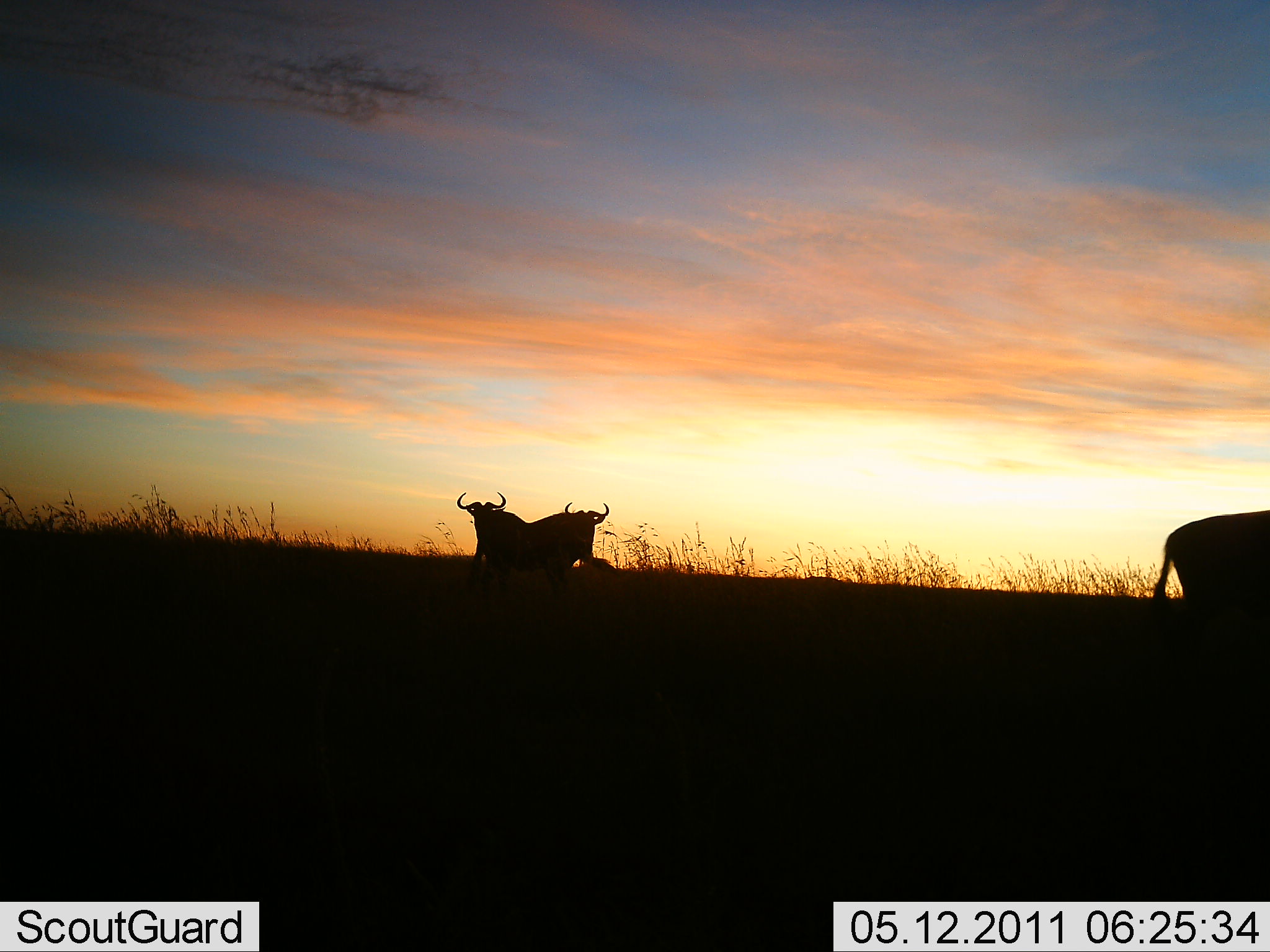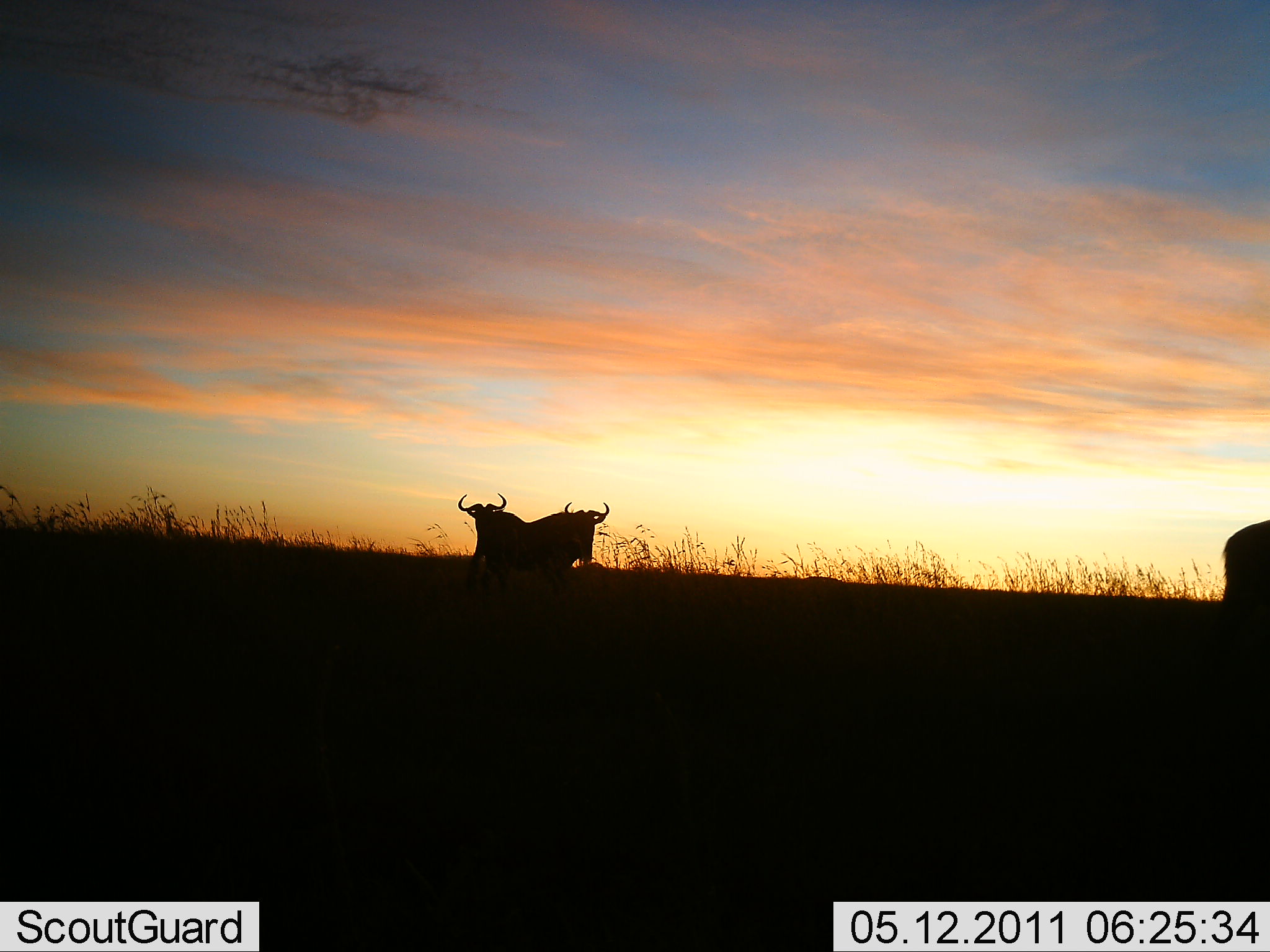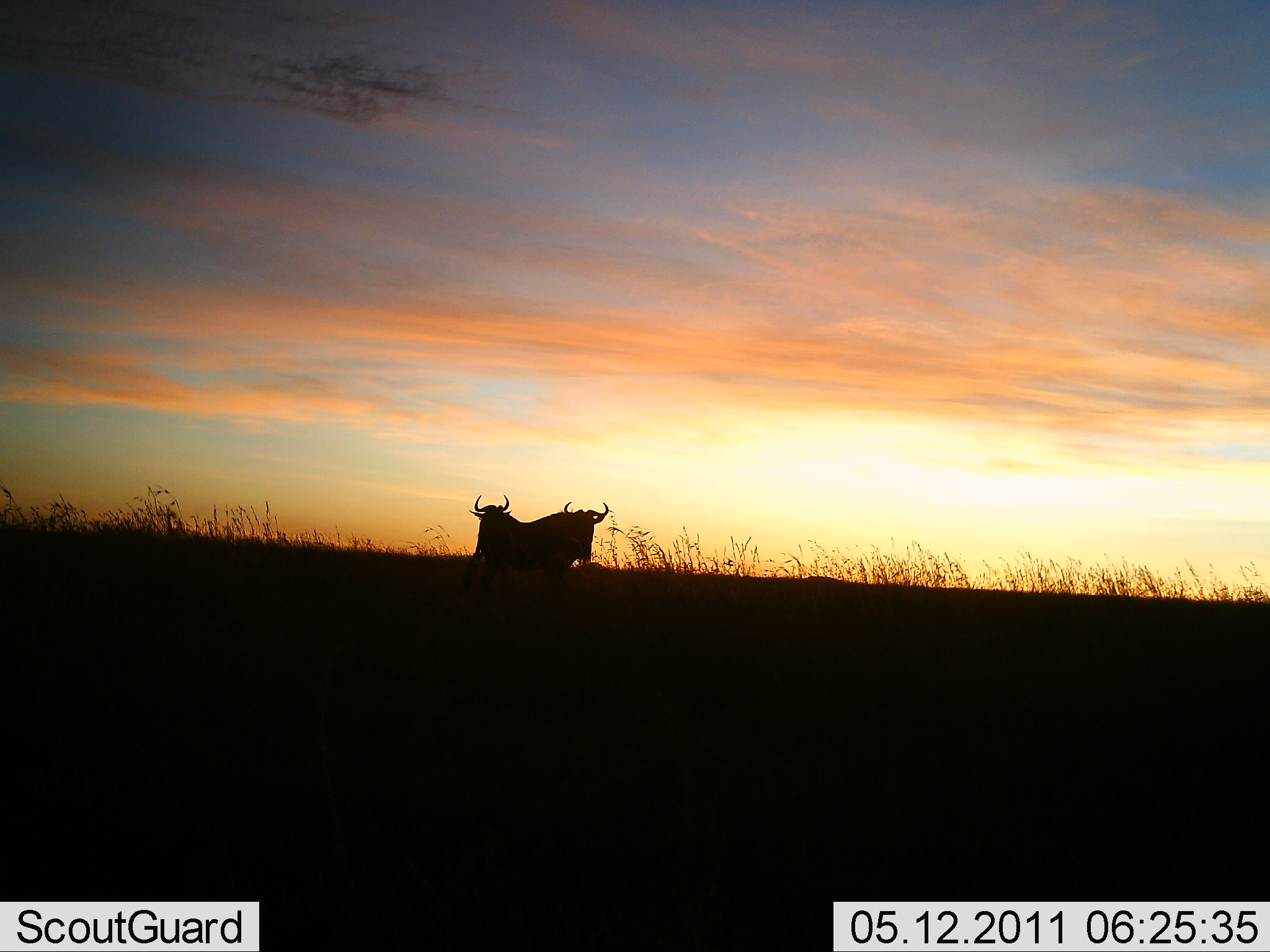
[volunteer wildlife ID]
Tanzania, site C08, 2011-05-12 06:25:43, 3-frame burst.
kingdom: Animalia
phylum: Chordata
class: Mammalia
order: Artiodactyla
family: Bovidae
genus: Connochaetes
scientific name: Connochaetes taurinus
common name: blue wildebeest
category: wildebeest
Wildebeest (blue wildebeest) (Connochaetes taurinus), count 3. Behavior (volunteer vote fractions): standing 100%, resting 9%, moving 73%, interacting 0%. Young present (vote fraction): 0%. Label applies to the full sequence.